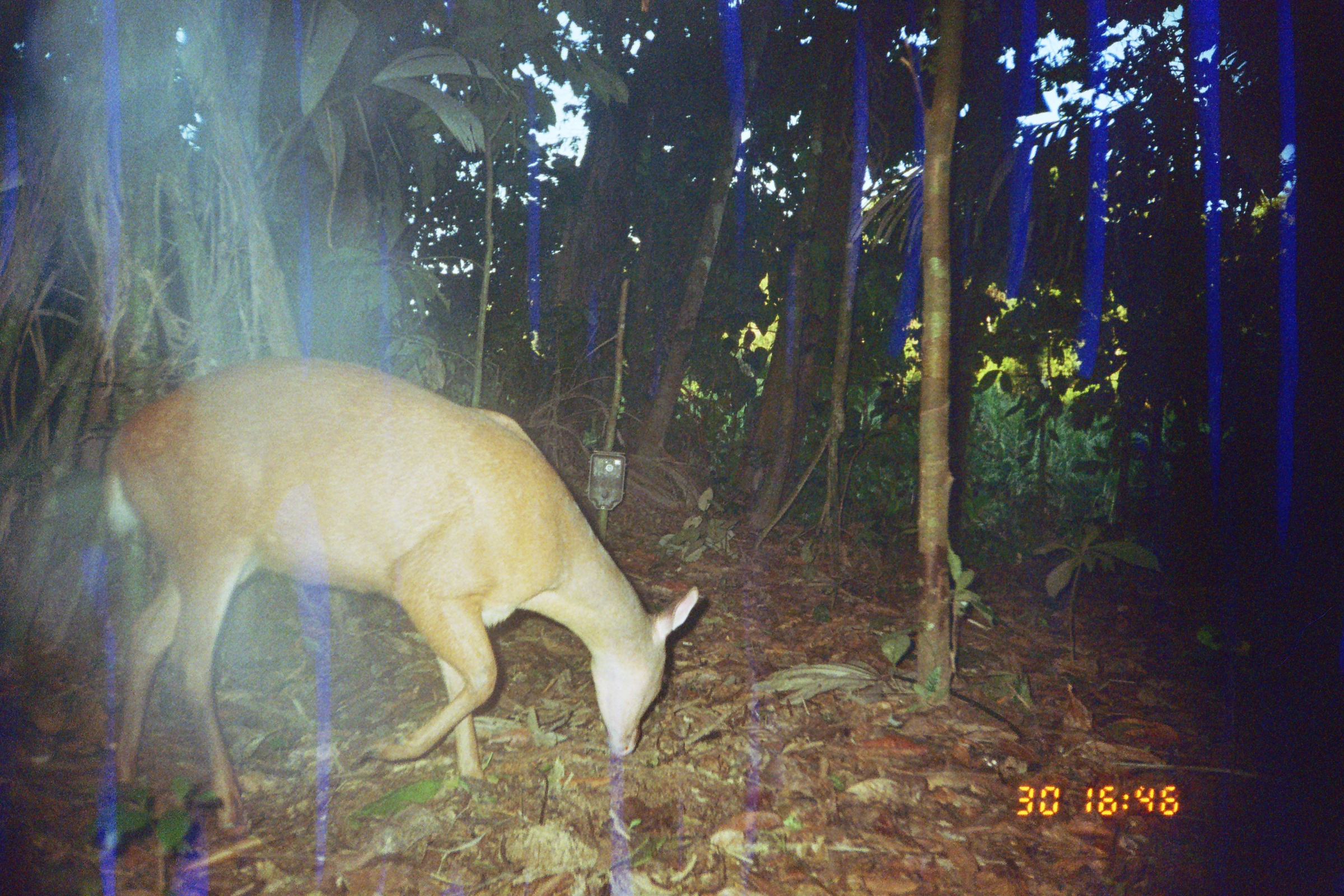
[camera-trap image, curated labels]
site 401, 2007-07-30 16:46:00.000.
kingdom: Animalia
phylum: Chordata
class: Mammalia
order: Artiodactyla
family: Cervidae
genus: Mazama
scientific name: Mazama americana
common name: red brocket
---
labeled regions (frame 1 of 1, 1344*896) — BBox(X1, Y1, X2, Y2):
mazama americana: BBox(102, 355, 699, 834)